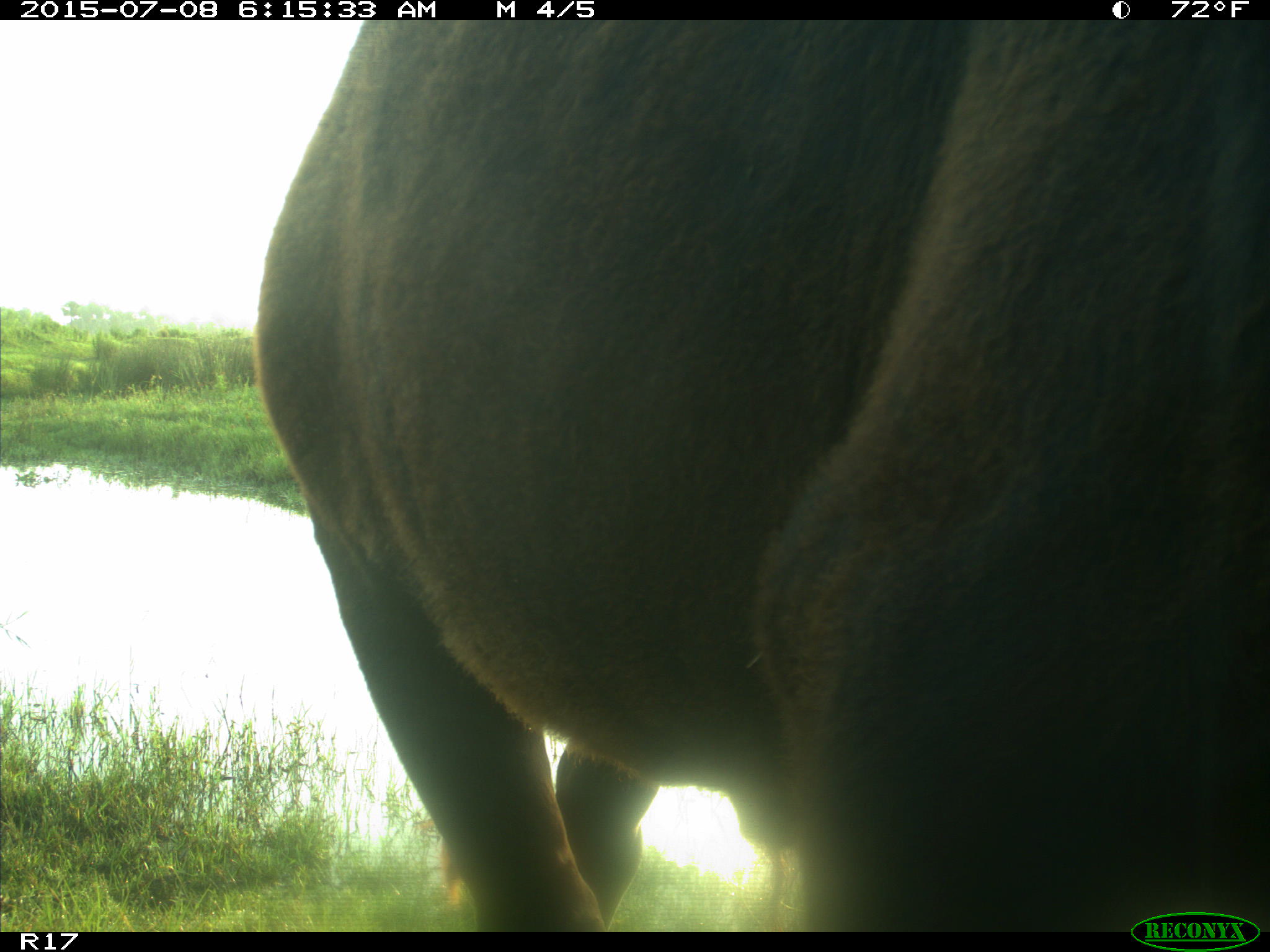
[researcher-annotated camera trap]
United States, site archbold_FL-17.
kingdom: Animalia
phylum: Chordata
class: Mammalia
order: Artiodactyla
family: Bovidae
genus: Bos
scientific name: Bos taurus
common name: domestic cow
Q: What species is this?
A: Bos taurus (domestic cow).